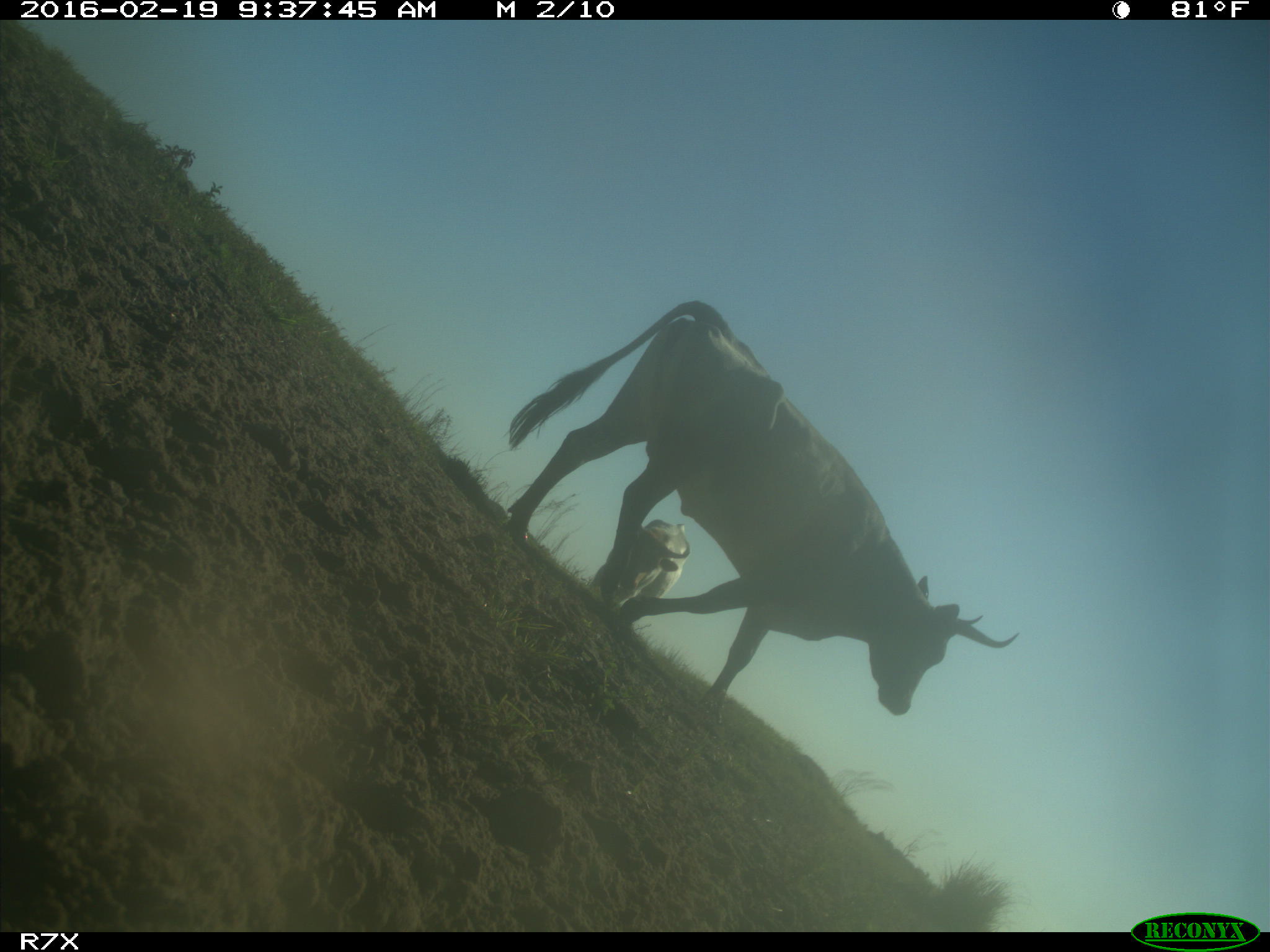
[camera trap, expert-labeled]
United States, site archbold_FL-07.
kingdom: Animalia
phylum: Chordata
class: Mammalia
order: Artiodactyla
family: Bovidae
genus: Bos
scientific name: Bos taurus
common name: domestic cow